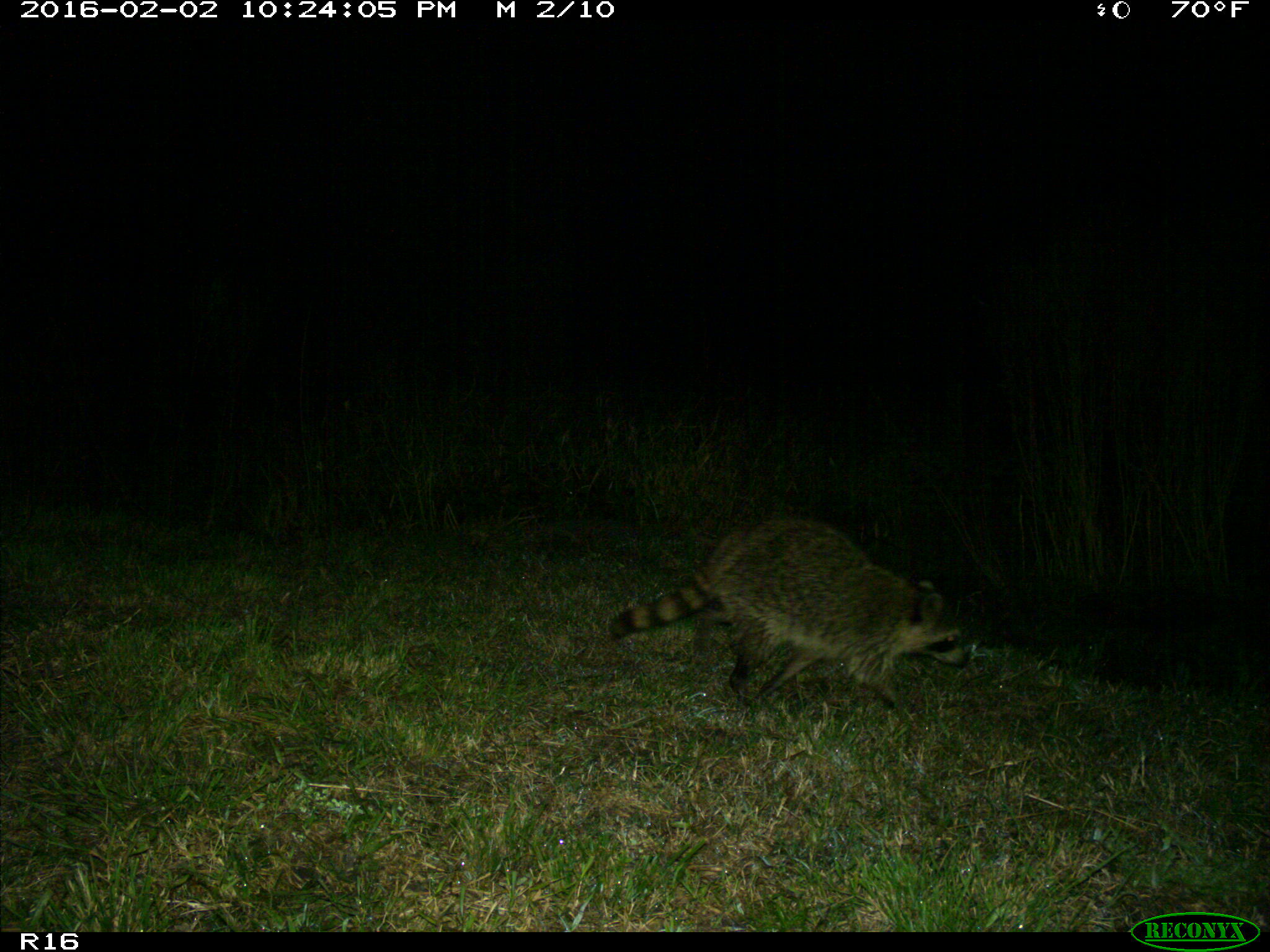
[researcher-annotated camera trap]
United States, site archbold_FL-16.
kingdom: Animalia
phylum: Chordata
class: Mammalia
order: Carnivora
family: Procyonidae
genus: Procyon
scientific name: Procyon lotor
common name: common raccoon